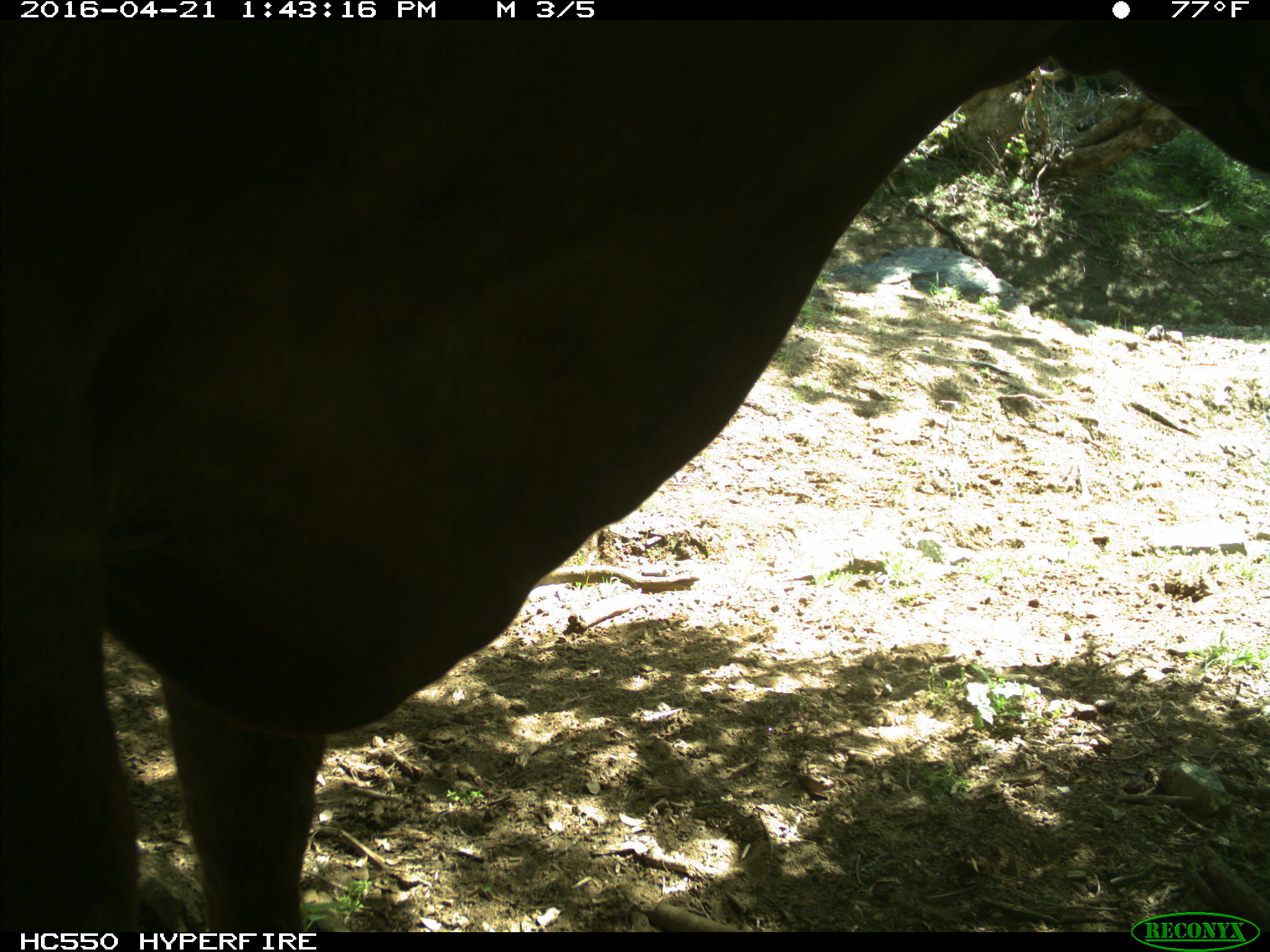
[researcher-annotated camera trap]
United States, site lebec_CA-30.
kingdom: Animalia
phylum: Chordata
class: Mammalia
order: Artiodactyla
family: Bovidae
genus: Bos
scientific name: Bos taurus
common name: domestic cow